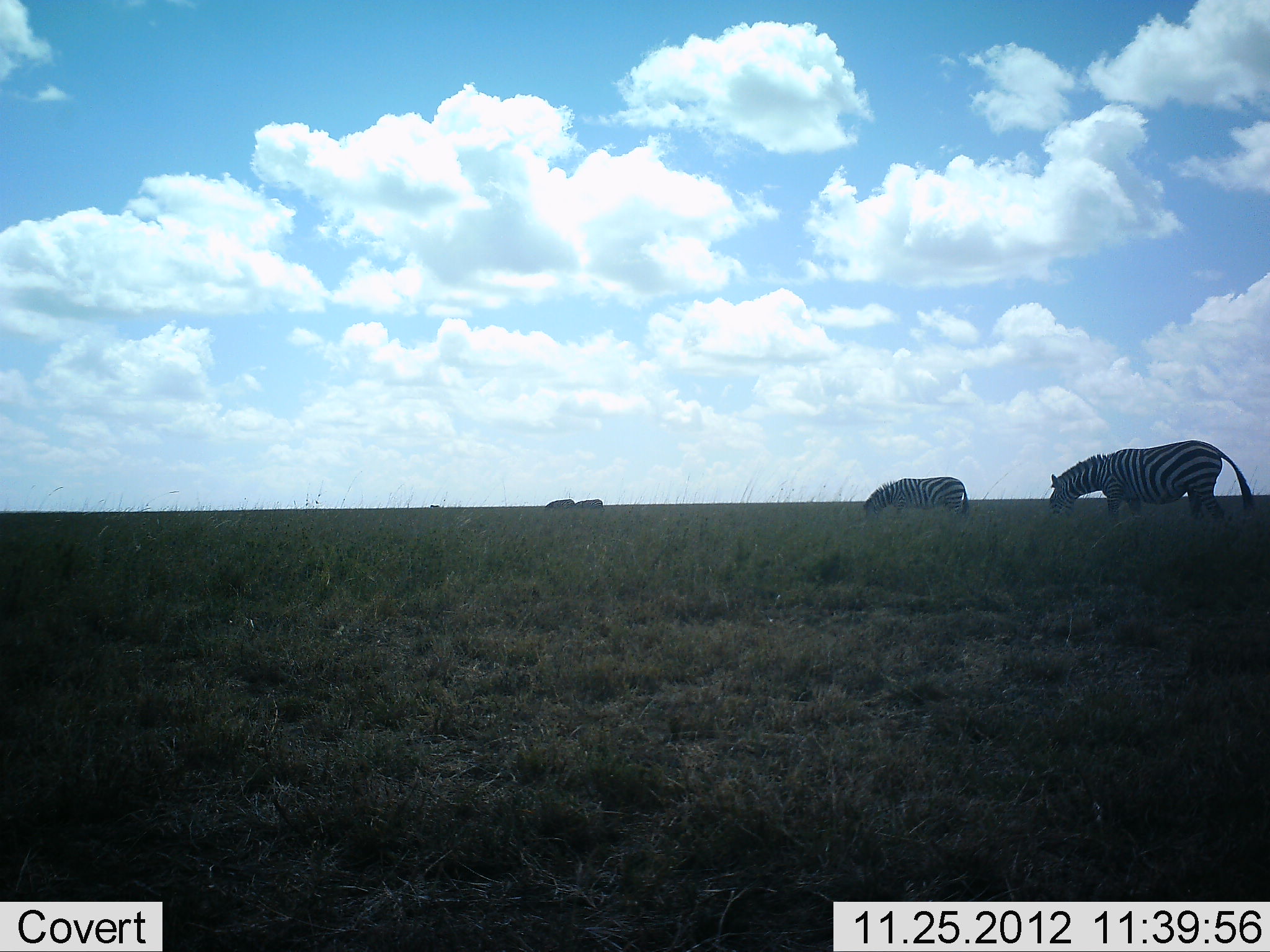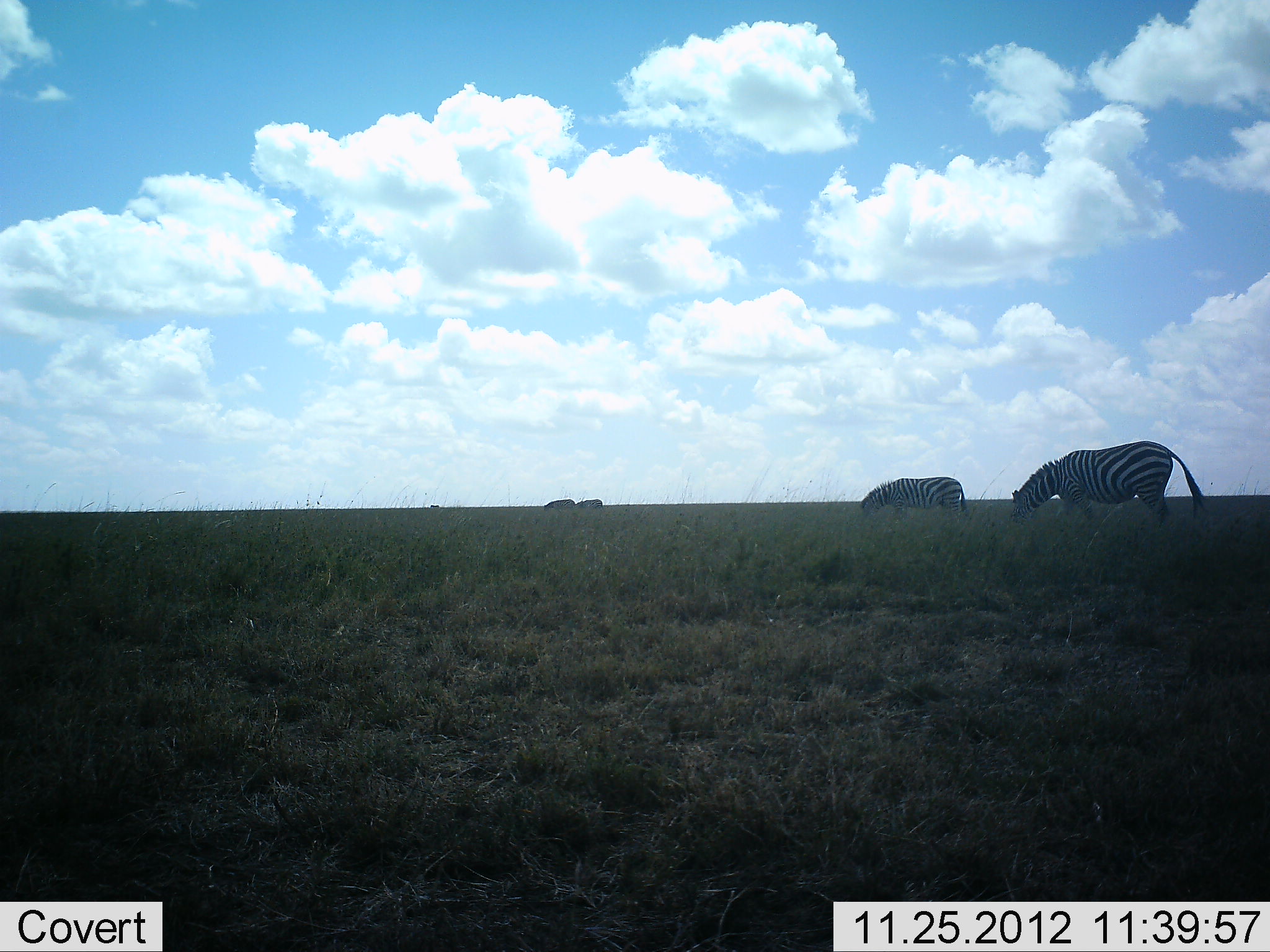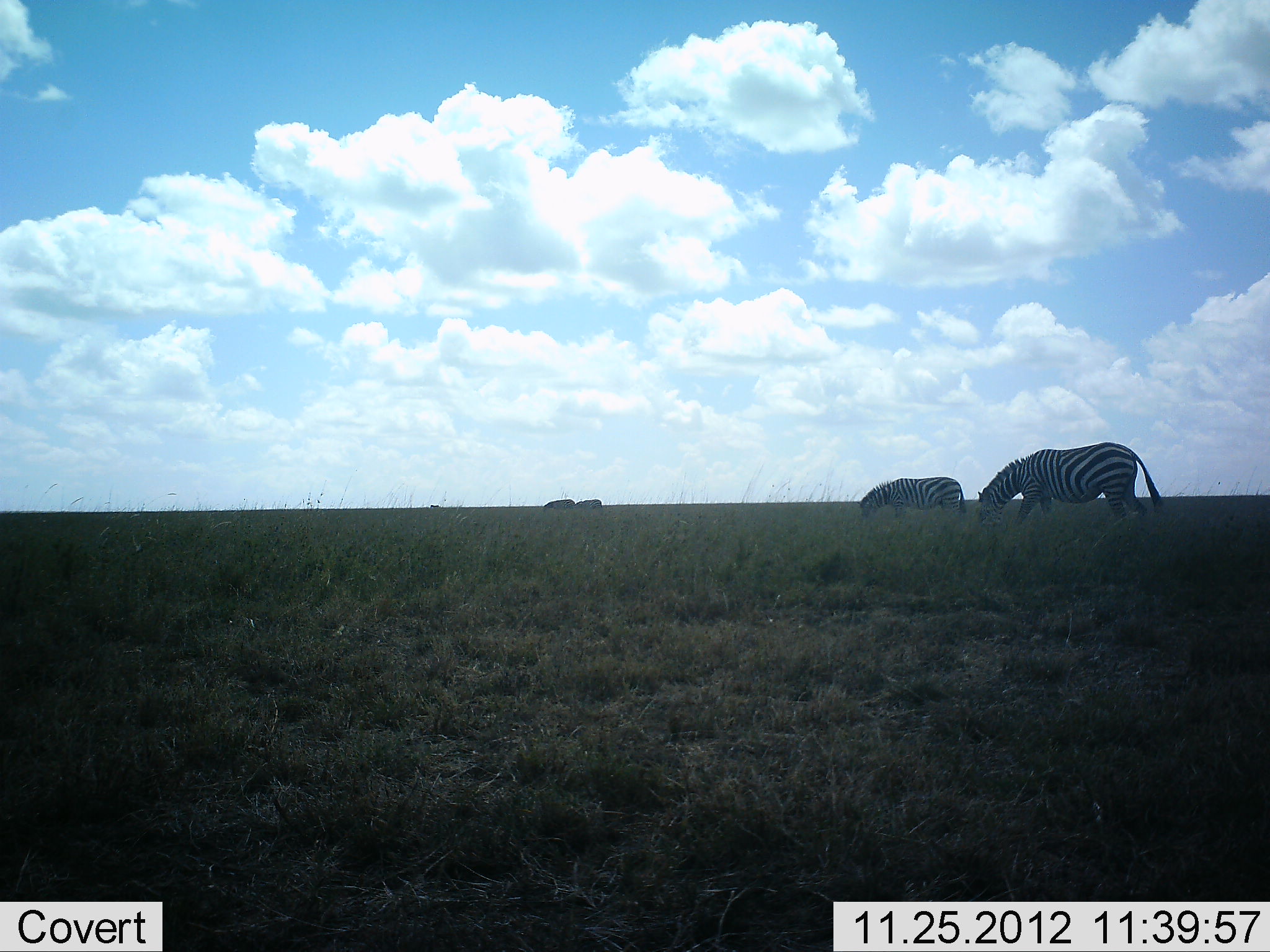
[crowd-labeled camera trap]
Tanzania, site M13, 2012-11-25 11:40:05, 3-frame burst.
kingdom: Animalia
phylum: Chordata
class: Mammalia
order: Perissodactyla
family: Equidae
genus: Equus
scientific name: Equus quagga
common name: plains zebra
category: zebra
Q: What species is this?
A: Zebra (plains zebra) (Equus quagga).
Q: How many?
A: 4.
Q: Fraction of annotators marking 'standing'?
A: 25%.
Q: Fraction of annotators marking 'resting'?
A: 0%.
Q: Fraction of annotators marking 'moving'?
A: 21%.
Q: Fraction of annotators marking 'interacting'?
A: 0%.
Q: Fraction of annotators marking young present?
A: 0%.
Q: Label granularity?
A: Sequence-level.